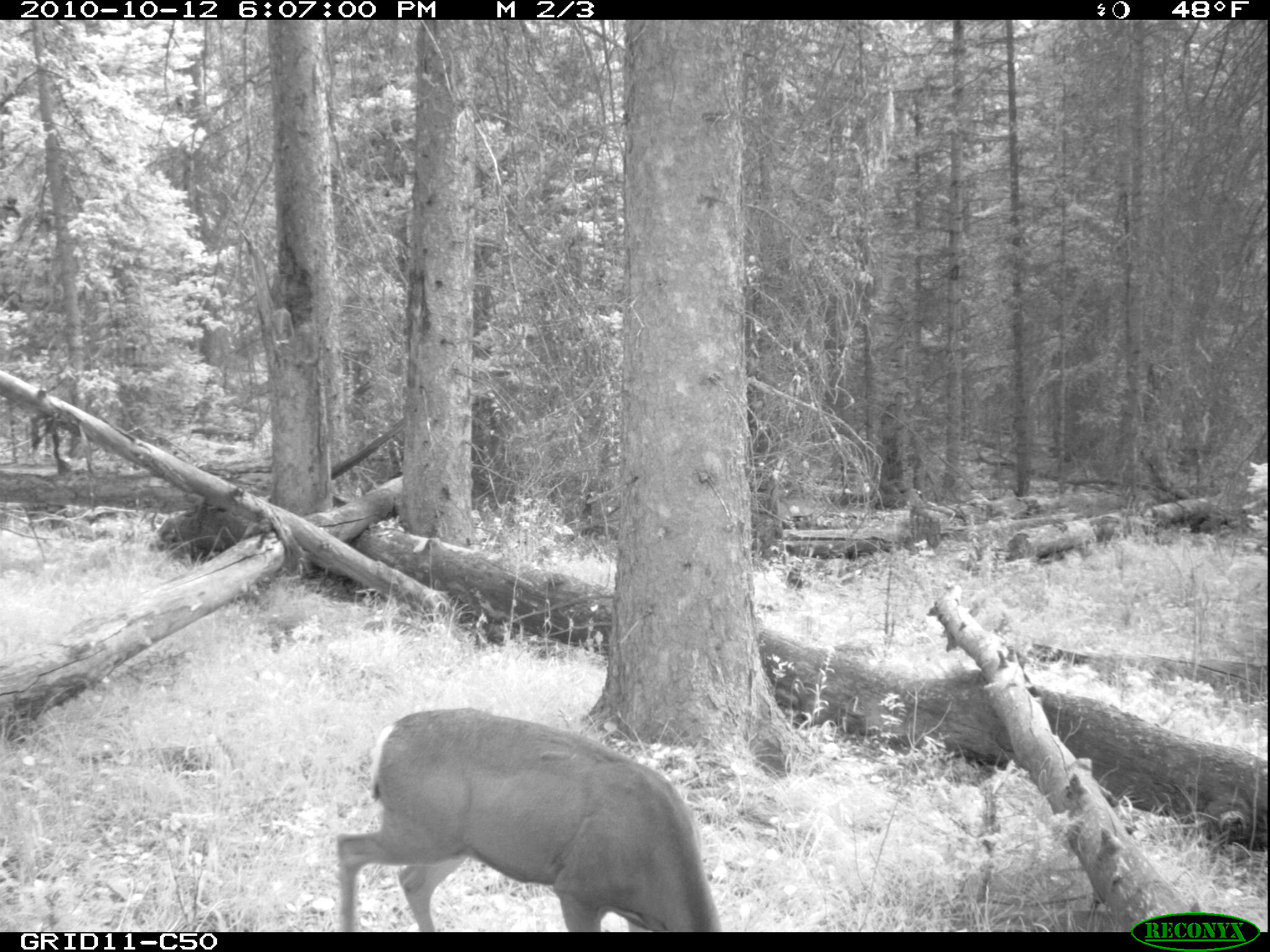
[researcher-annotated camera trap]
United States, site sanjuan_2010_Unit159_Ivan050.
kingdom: Animalia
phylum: Chordata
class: Mammalia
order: Artiodactyla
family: Cervidae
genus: Odocoileus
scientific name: Odocoileus hemionus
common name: mule deer